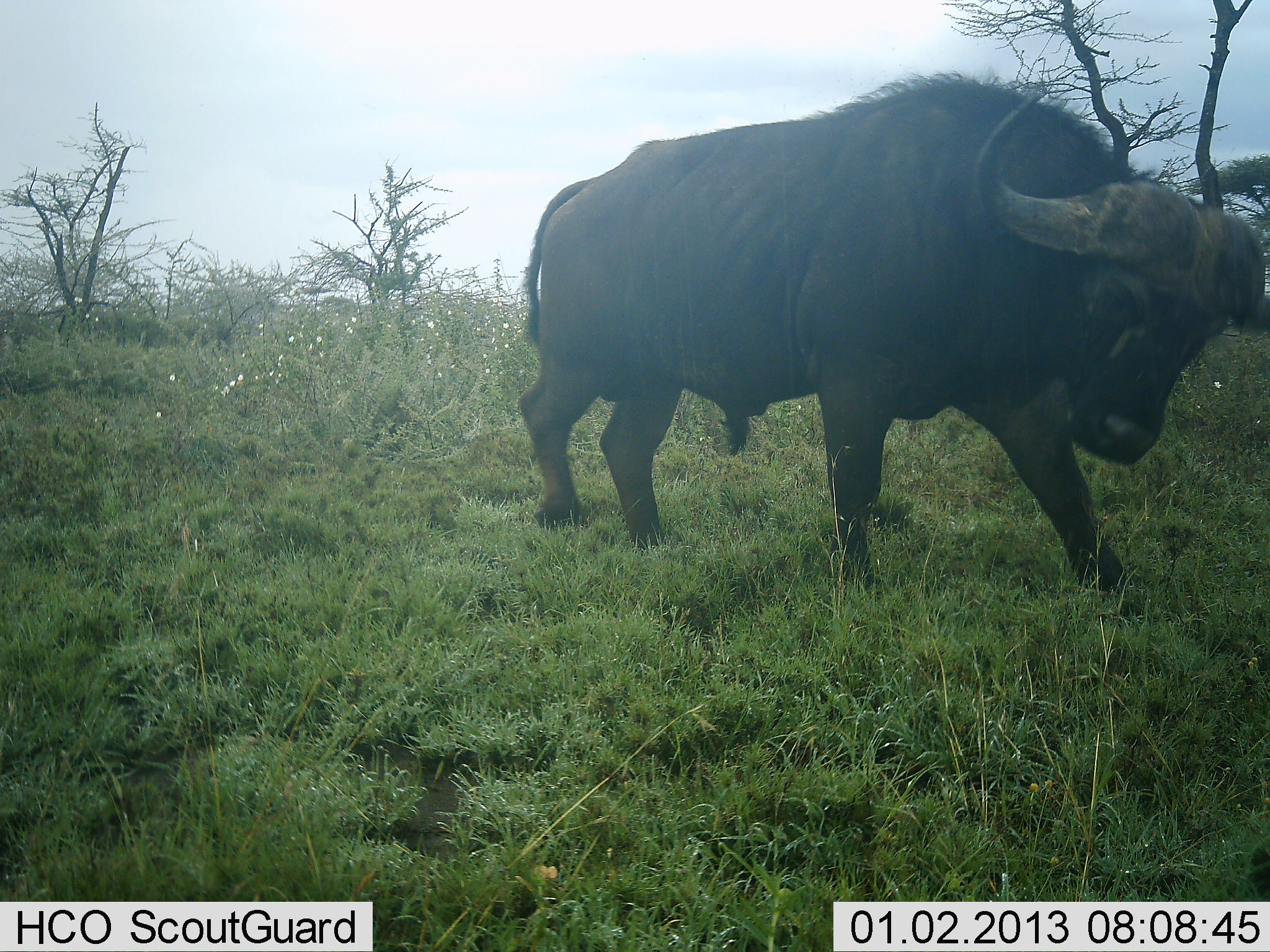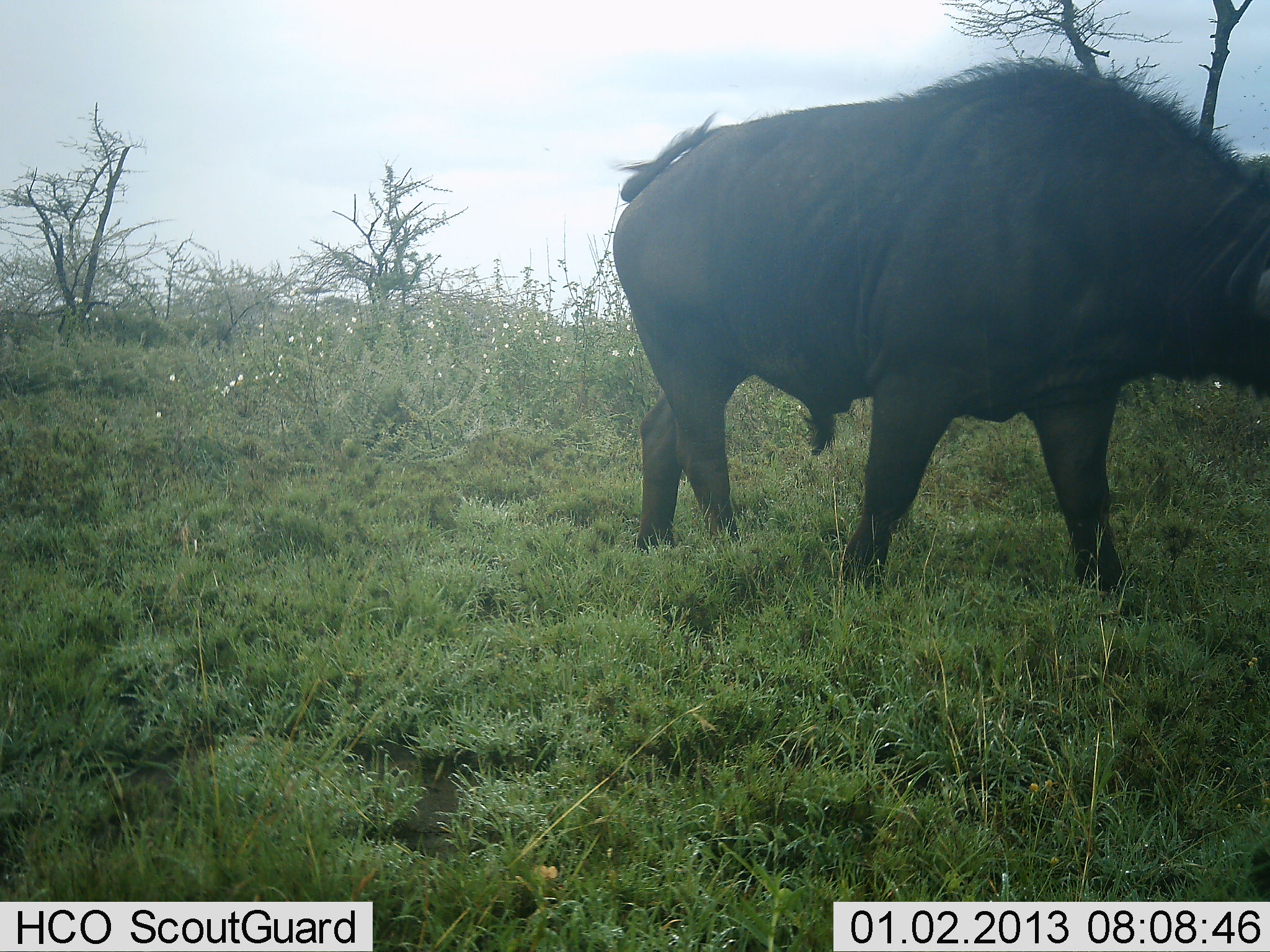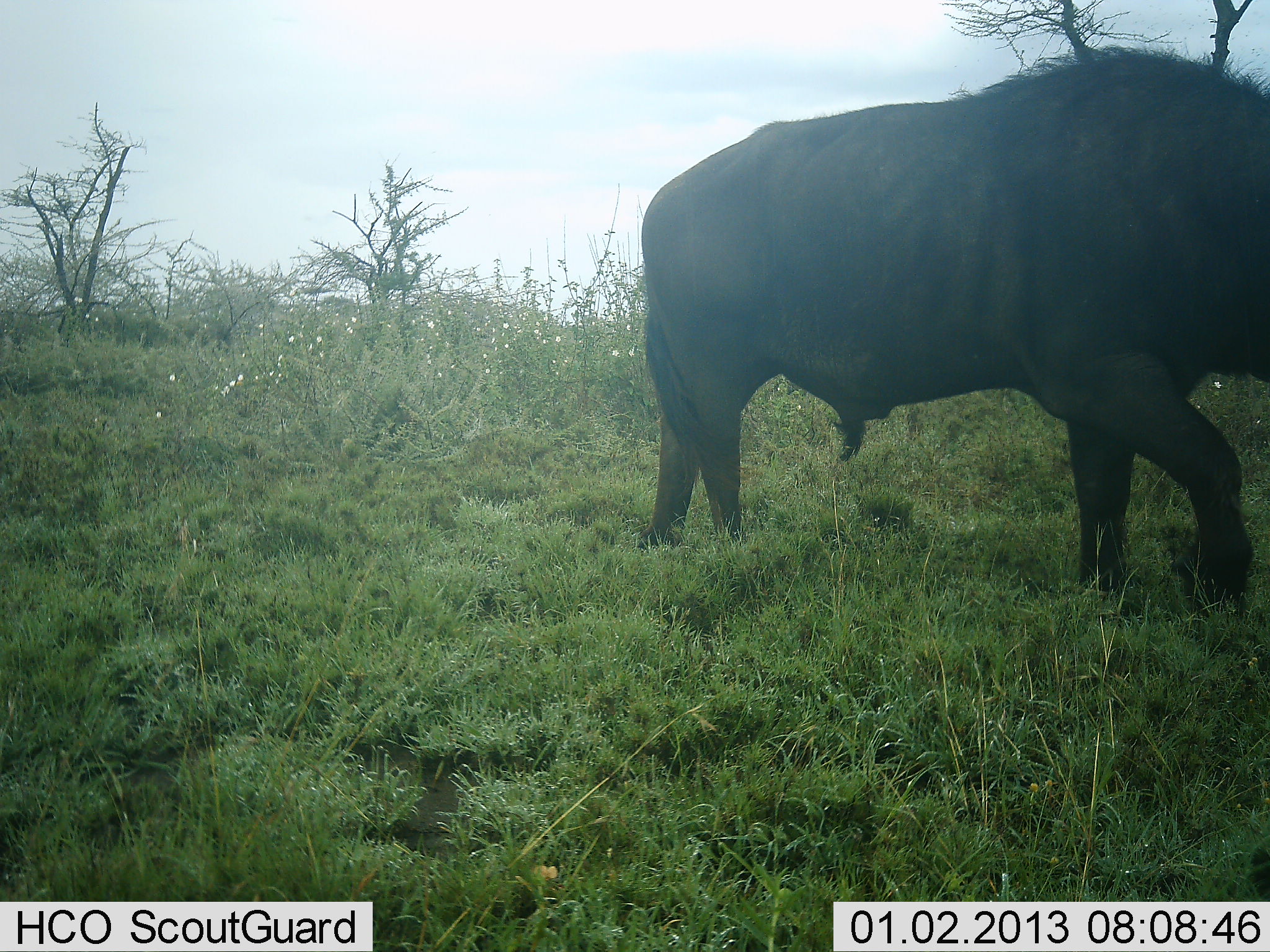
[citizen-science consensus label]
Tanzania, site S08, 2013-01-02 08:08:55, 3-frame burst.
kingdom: Animalia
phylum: Chordata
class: Mammalia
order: Artiodactyla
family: Bovidae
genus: Syncerus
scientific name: Syncerus caffer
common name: cape buffalo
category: buffalo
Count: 1.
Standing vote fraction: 4%.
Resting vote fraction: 0%.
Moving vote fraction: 100%.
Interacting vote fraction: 0%.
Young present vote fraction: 0%.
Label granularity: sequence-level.